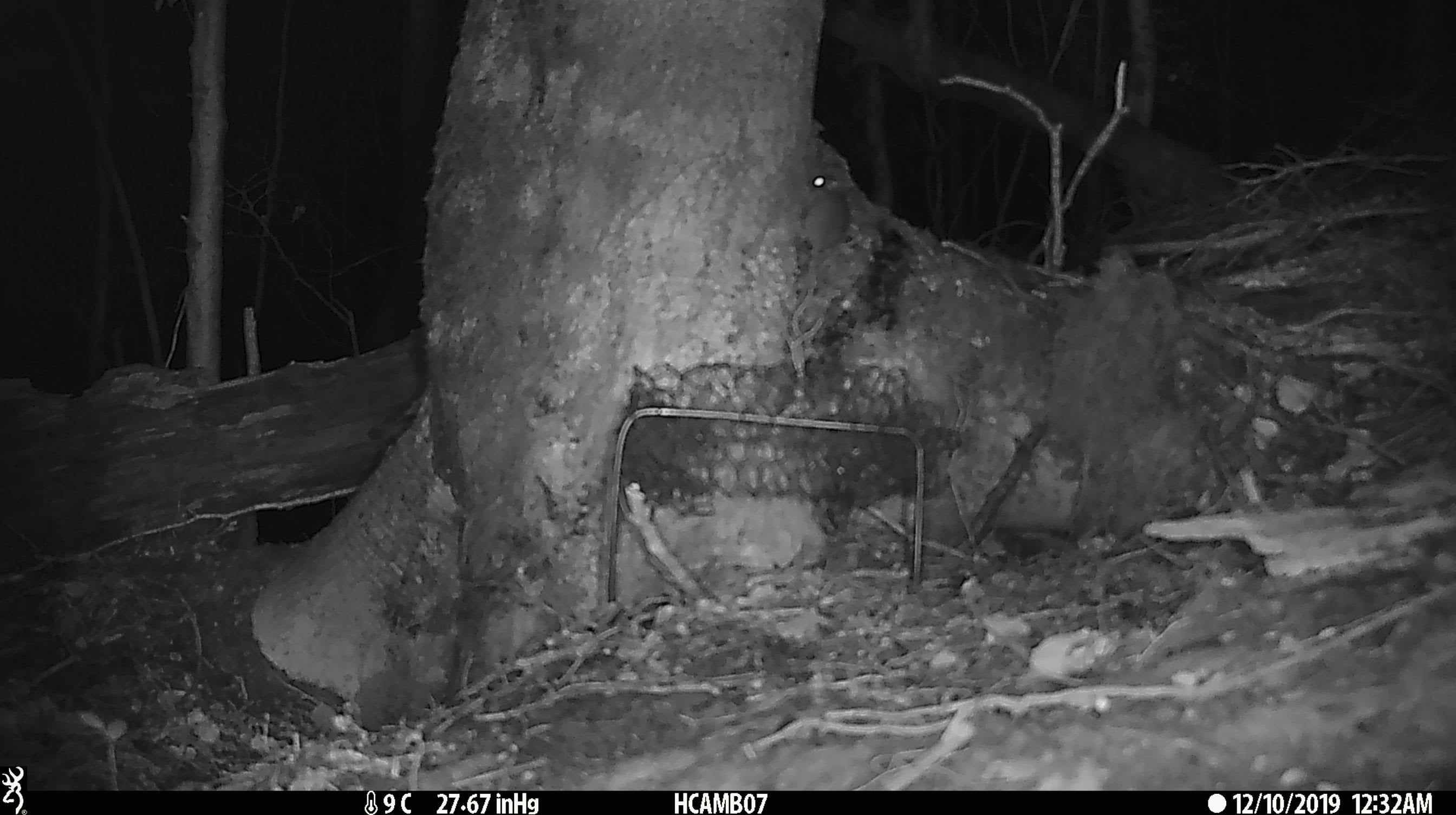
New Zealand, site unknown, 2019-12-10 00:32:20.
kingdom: Animalia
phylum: Chordata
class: Mammalia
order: Rodentia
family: Muridae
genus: Mus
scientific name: Mus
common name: mouse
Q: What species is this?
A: Mouse (Mus).